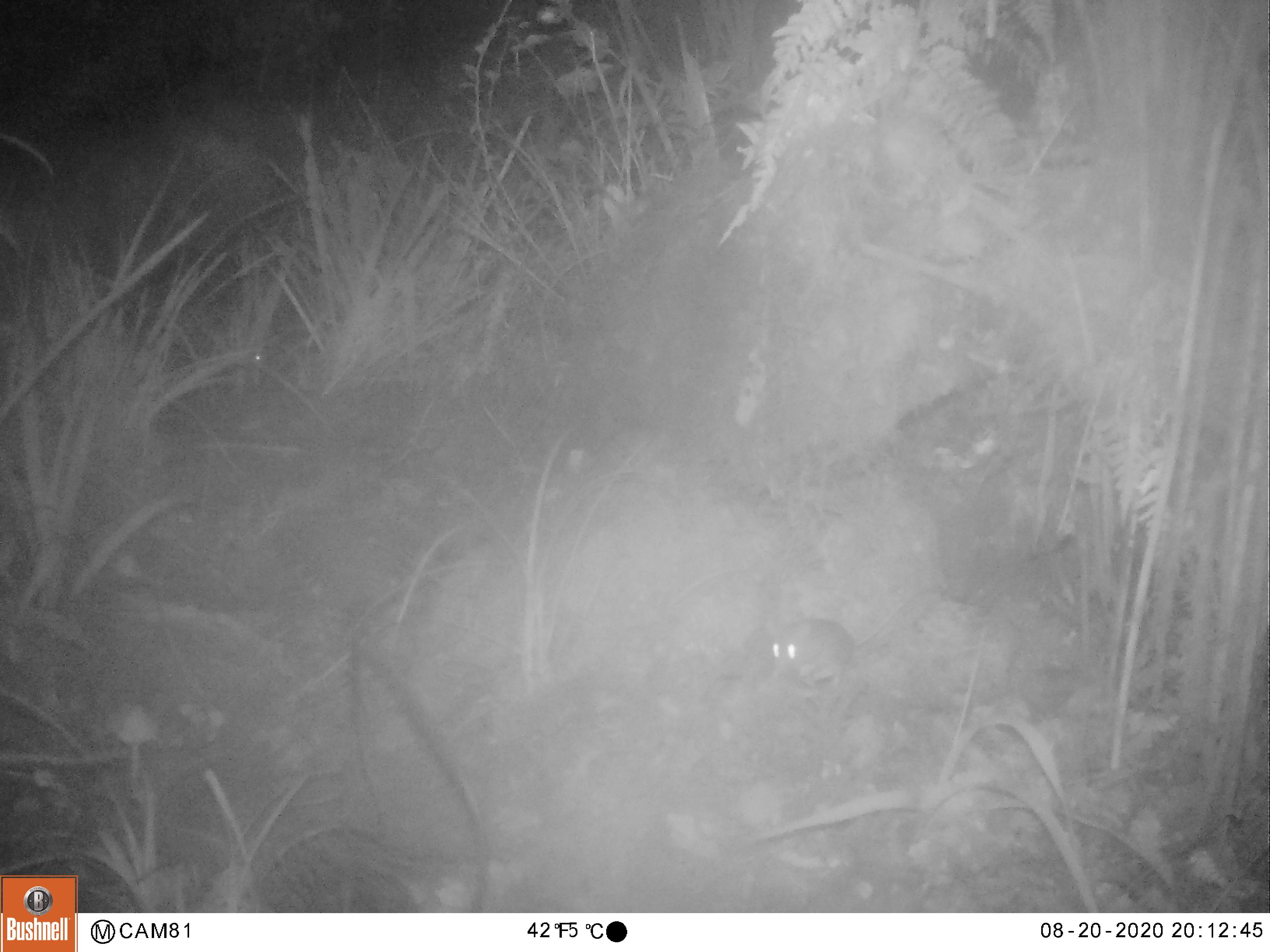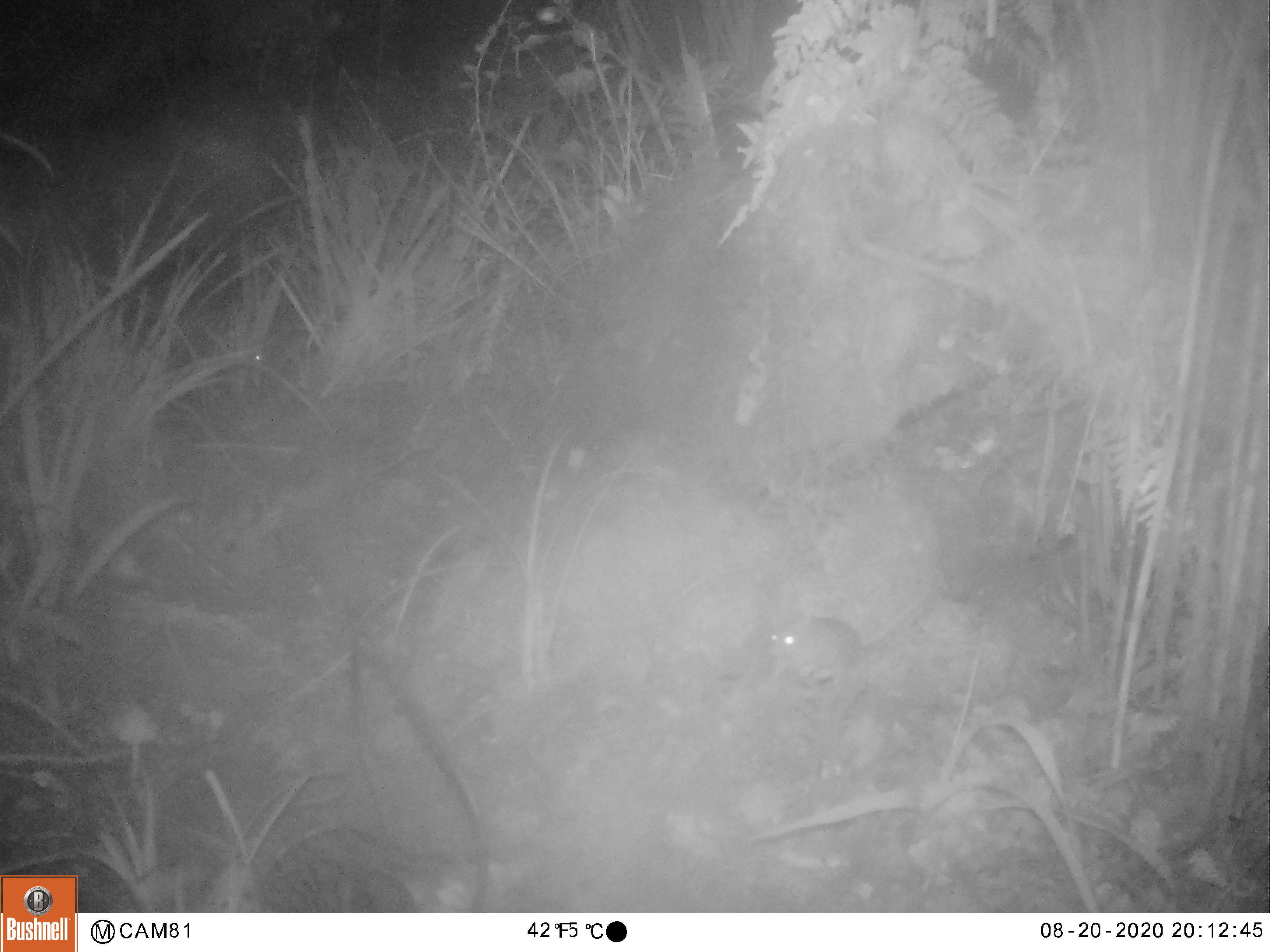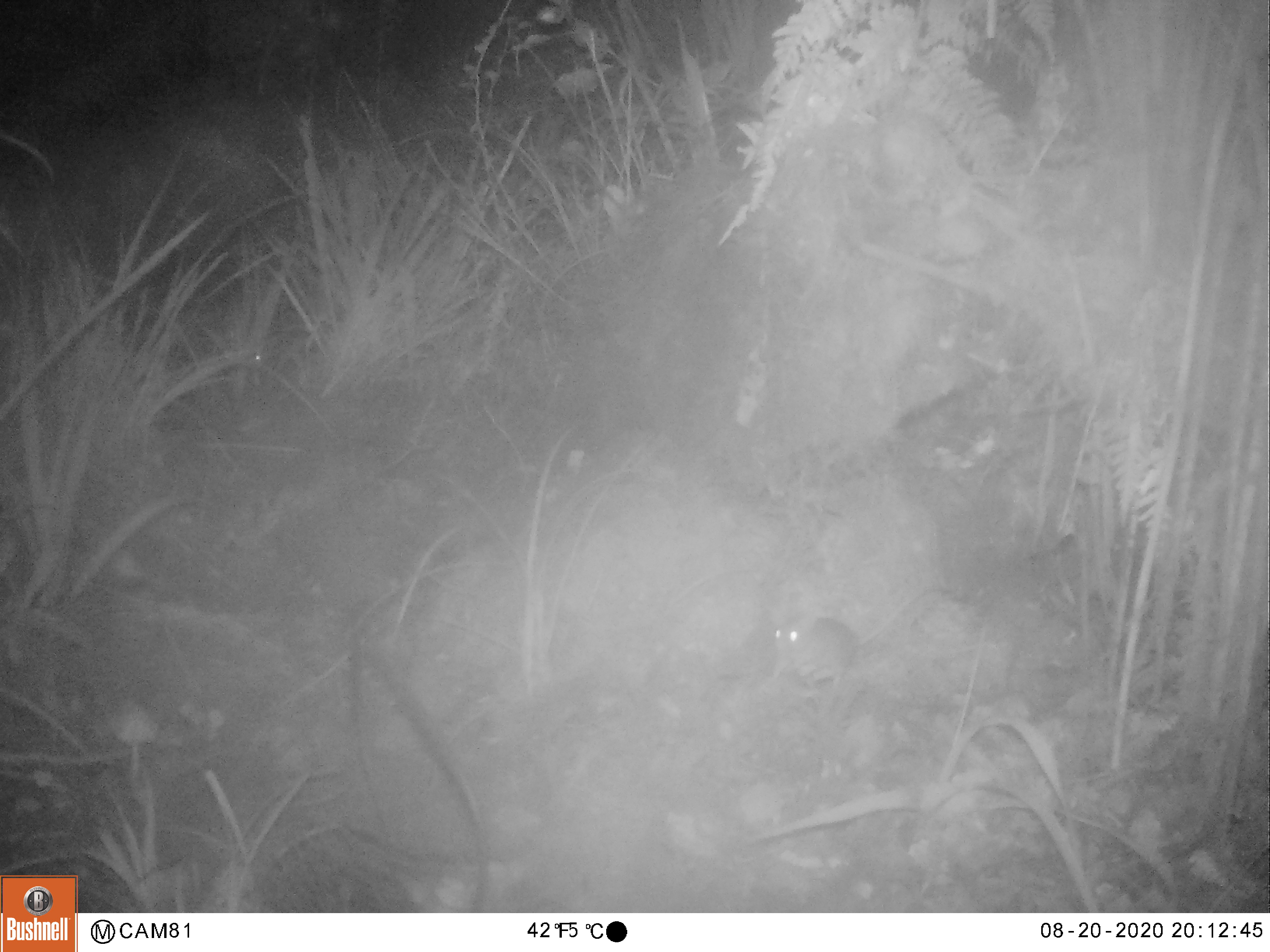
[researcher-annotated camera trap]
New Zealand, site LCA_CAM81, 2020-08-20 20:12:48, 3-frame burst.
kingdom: Animalia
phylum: Chordata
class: Mammalia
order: Rodentia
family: Muridae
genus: Mus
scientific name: Mus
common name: mouse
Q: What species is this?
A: Mouse (Mus).